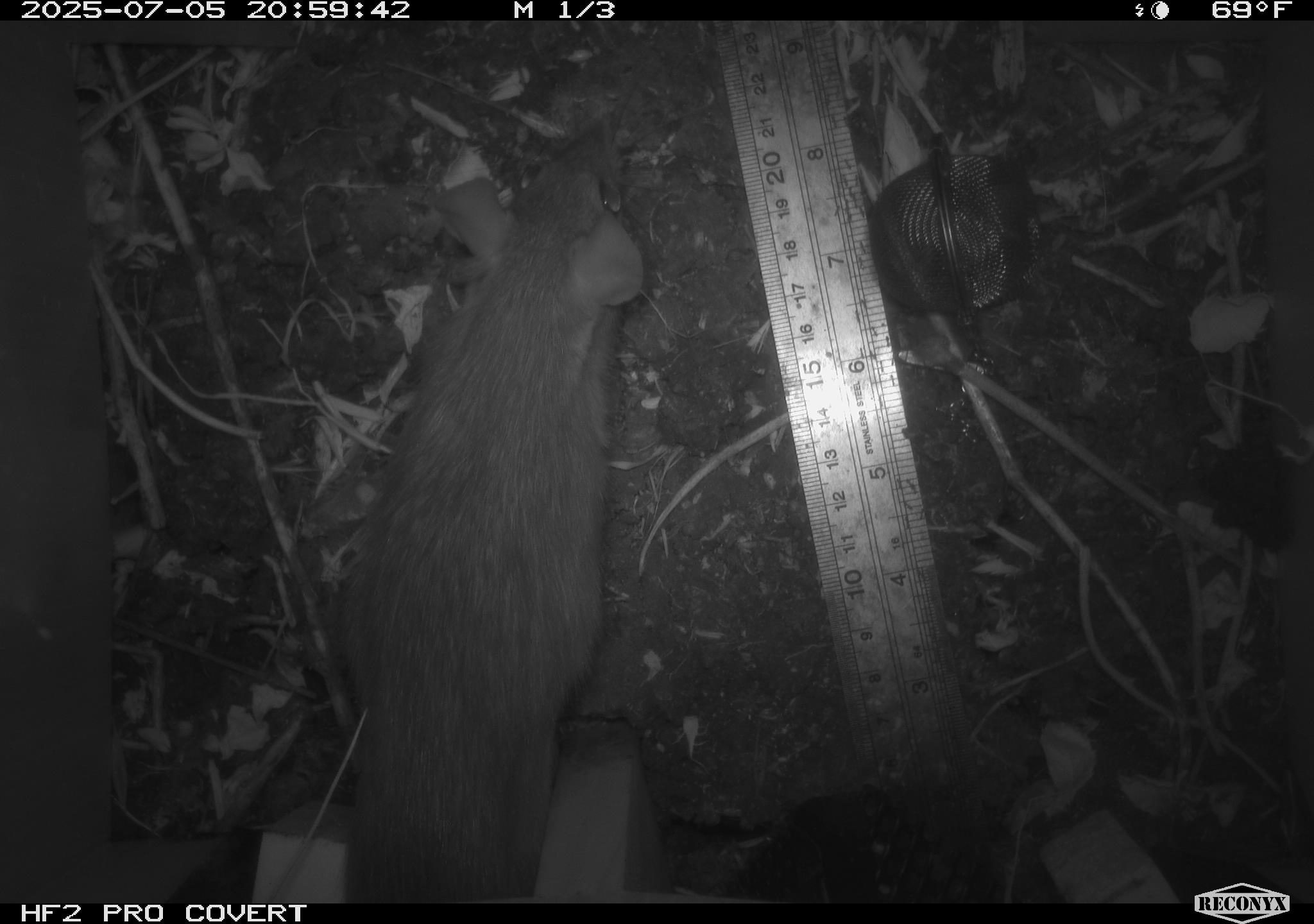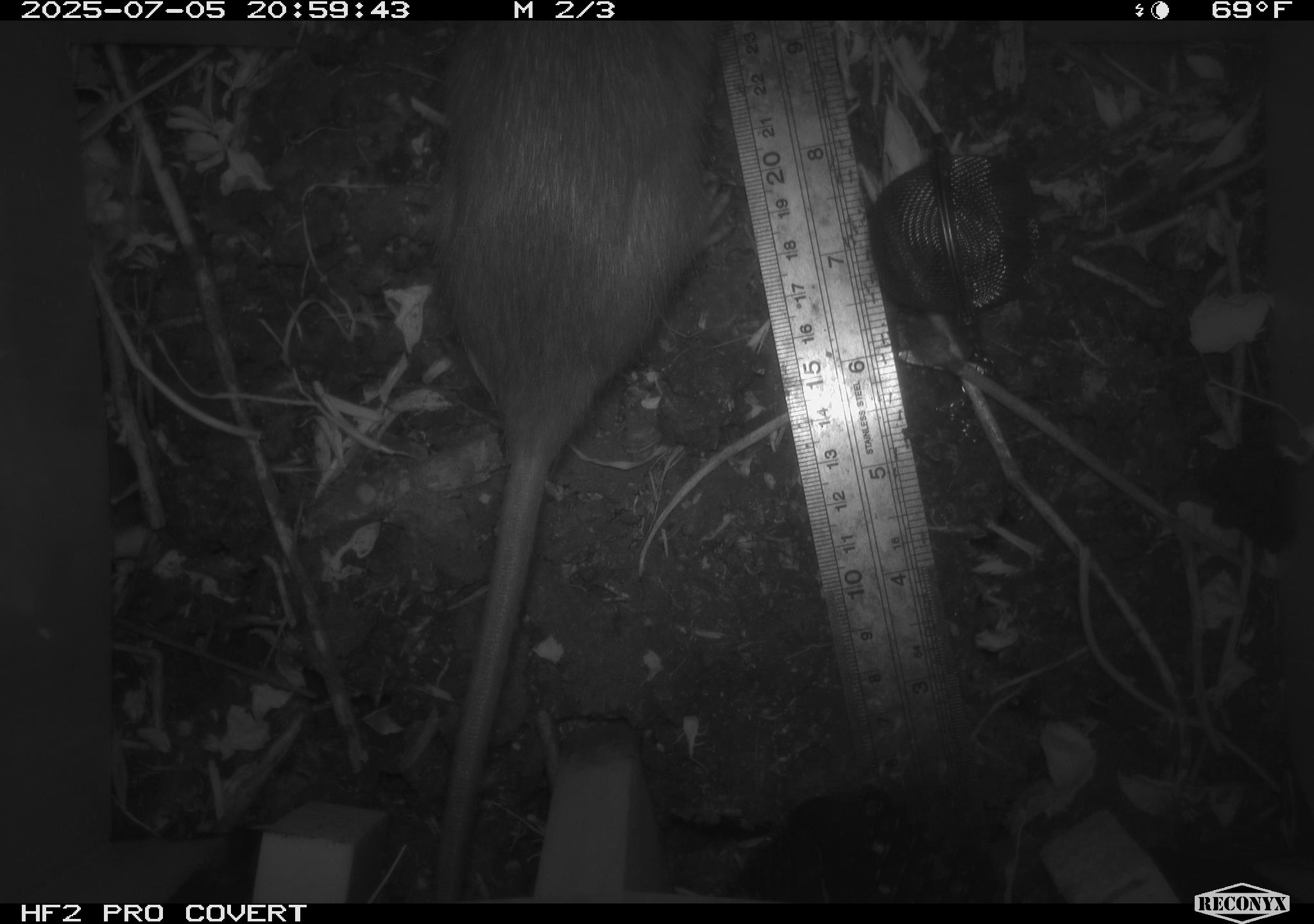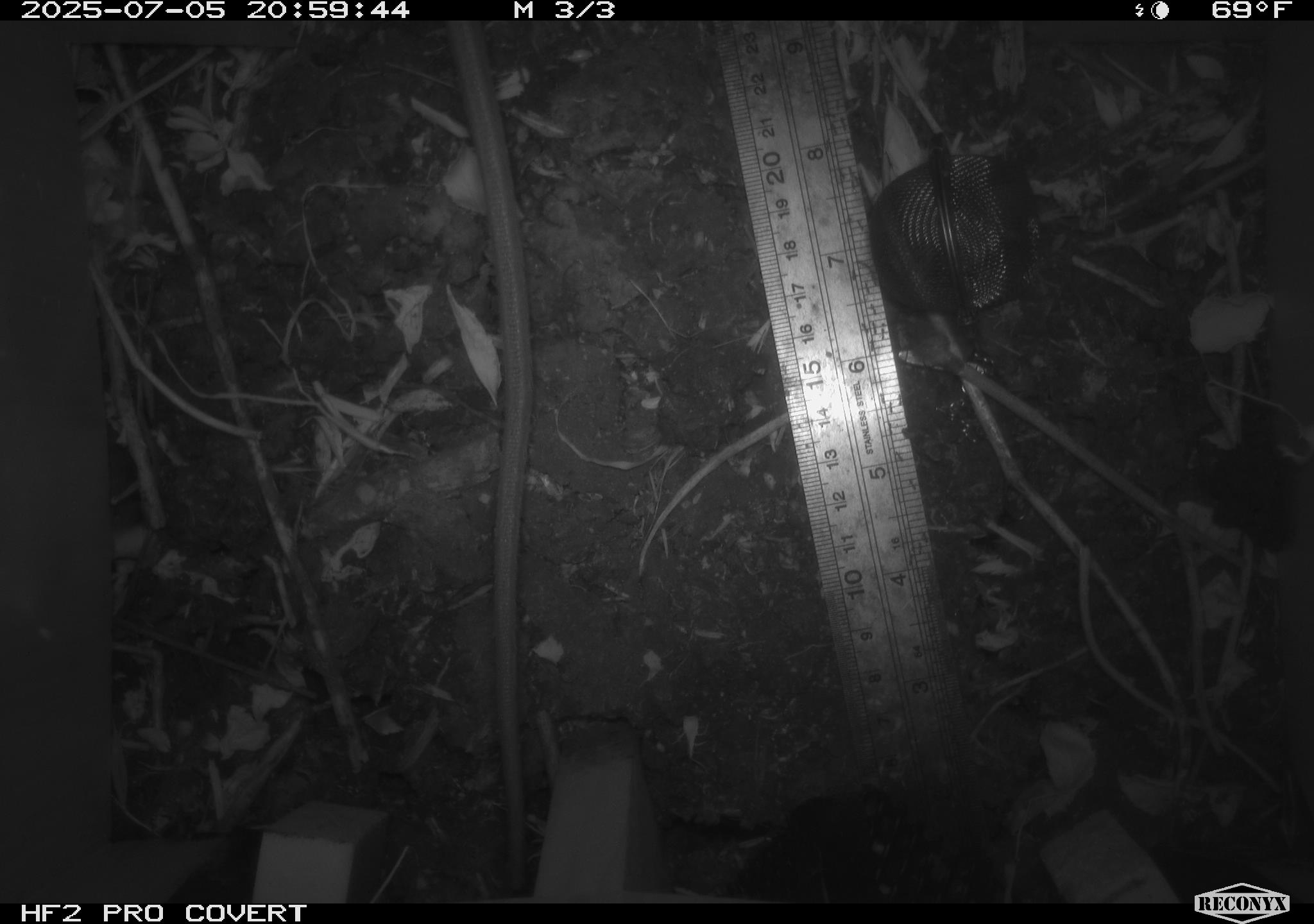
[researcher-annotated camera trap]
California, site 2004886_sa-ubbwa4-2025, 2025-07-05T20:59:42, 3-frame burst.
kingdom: Animalia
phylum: Chordata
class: Mammalia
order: Rodentia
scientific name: Rodentia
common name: rodent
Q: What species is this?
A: Rodent (Rodentia).